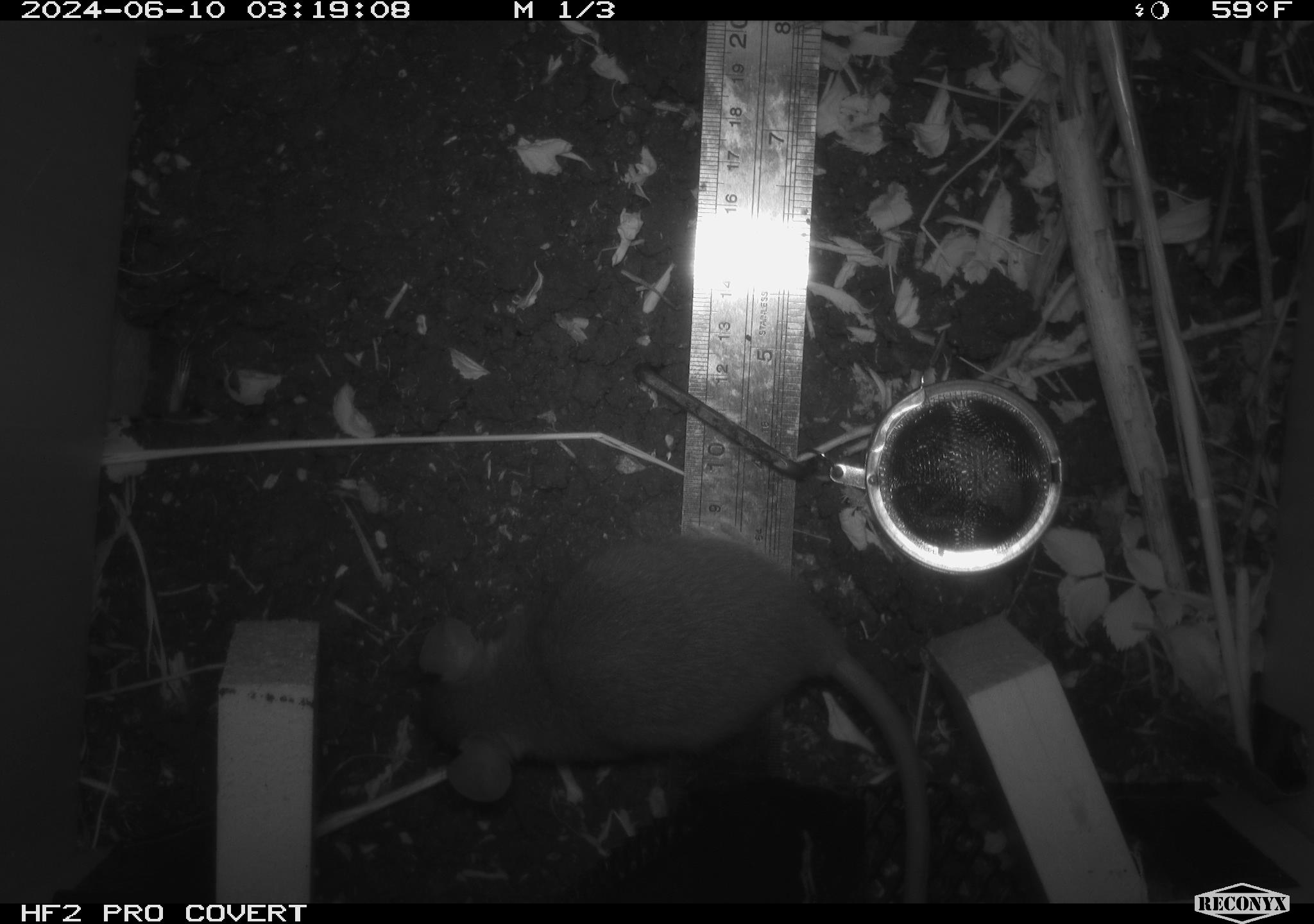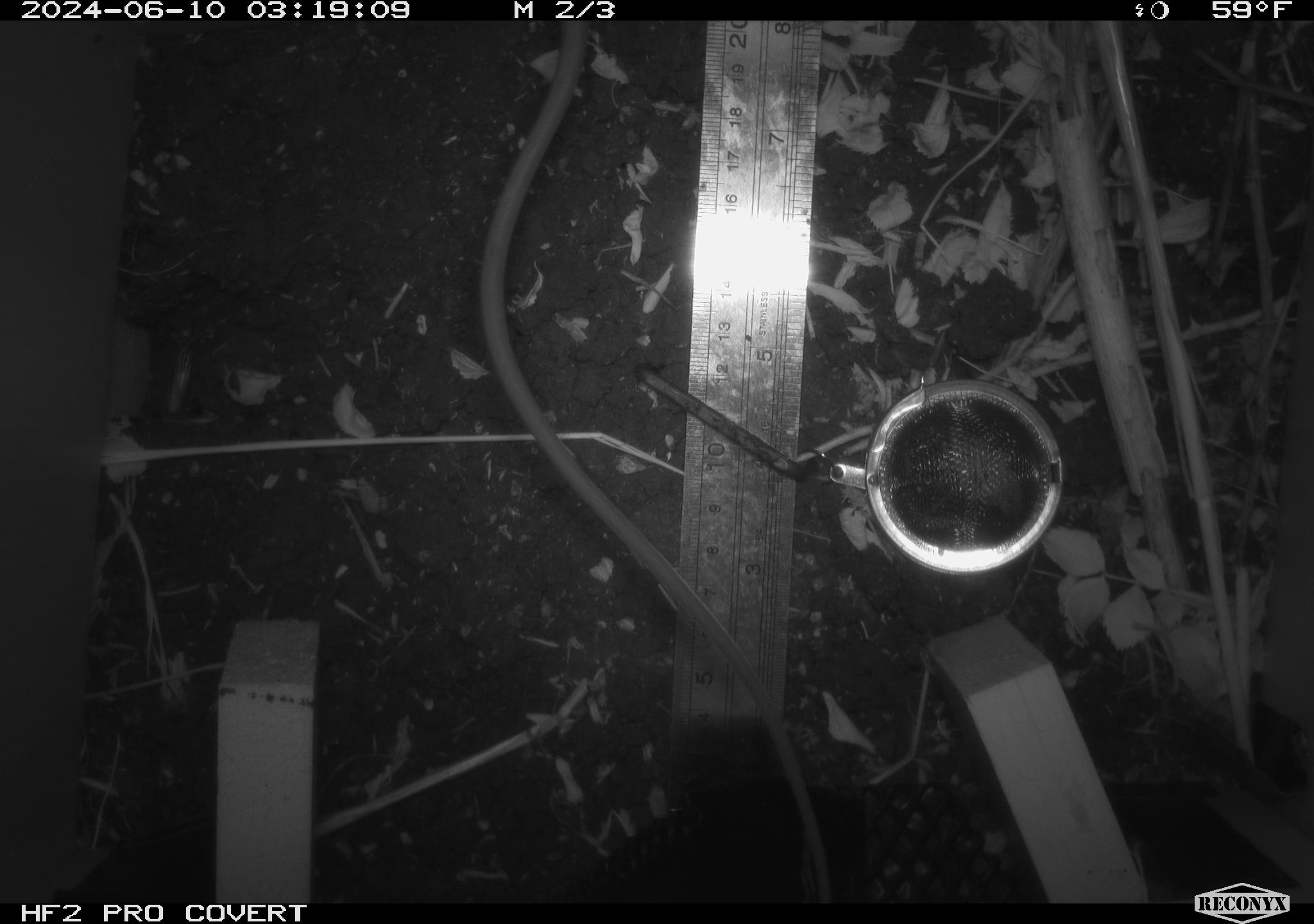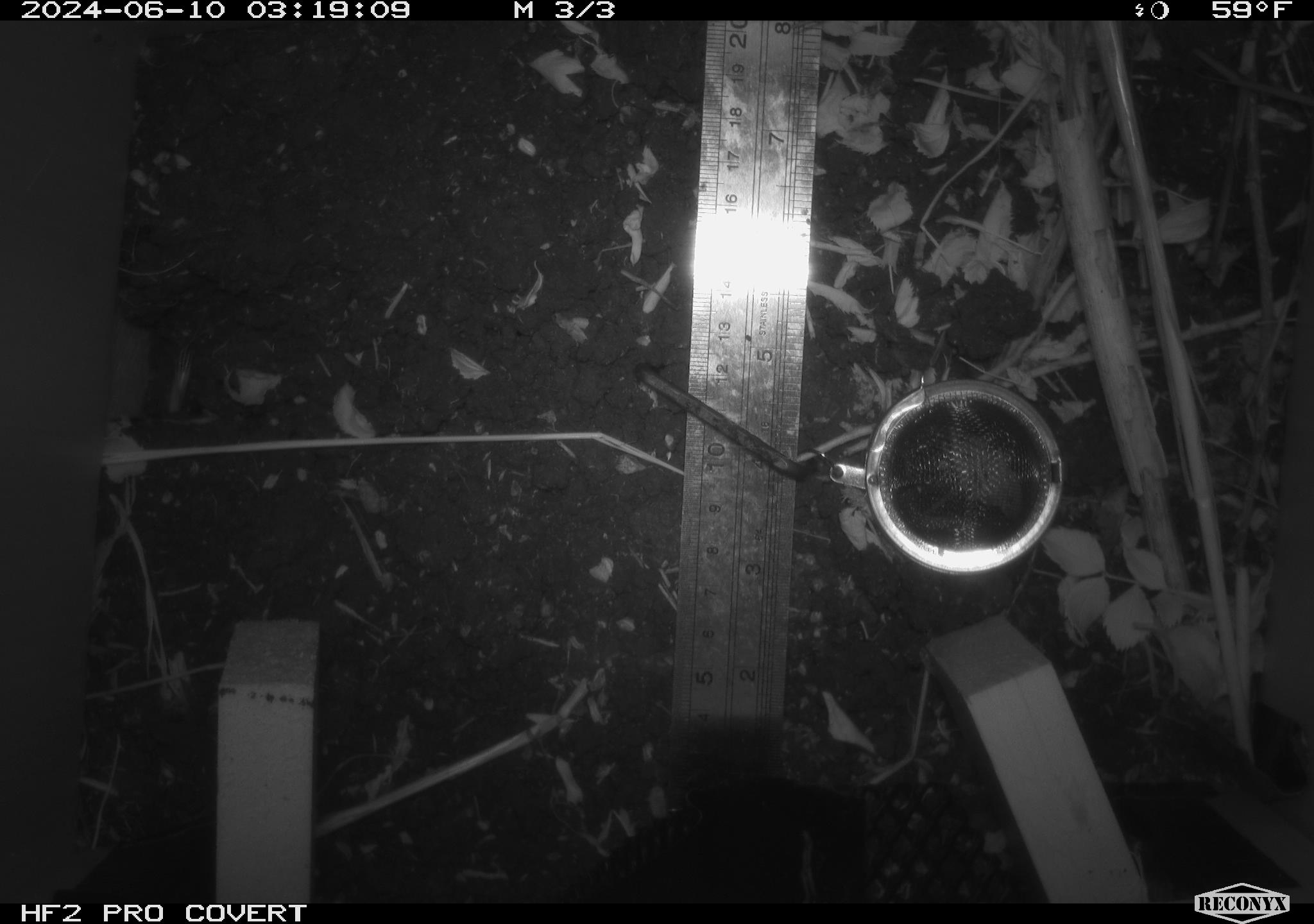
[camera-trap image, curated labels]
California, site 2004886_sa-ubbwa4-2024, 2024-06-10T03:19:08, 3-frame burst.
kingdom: Animalia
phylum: Chordata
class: Mammalia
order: Rodentia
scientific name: Rodentia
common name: woodrat or rat or mouse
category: woodrat or rat or mouse species